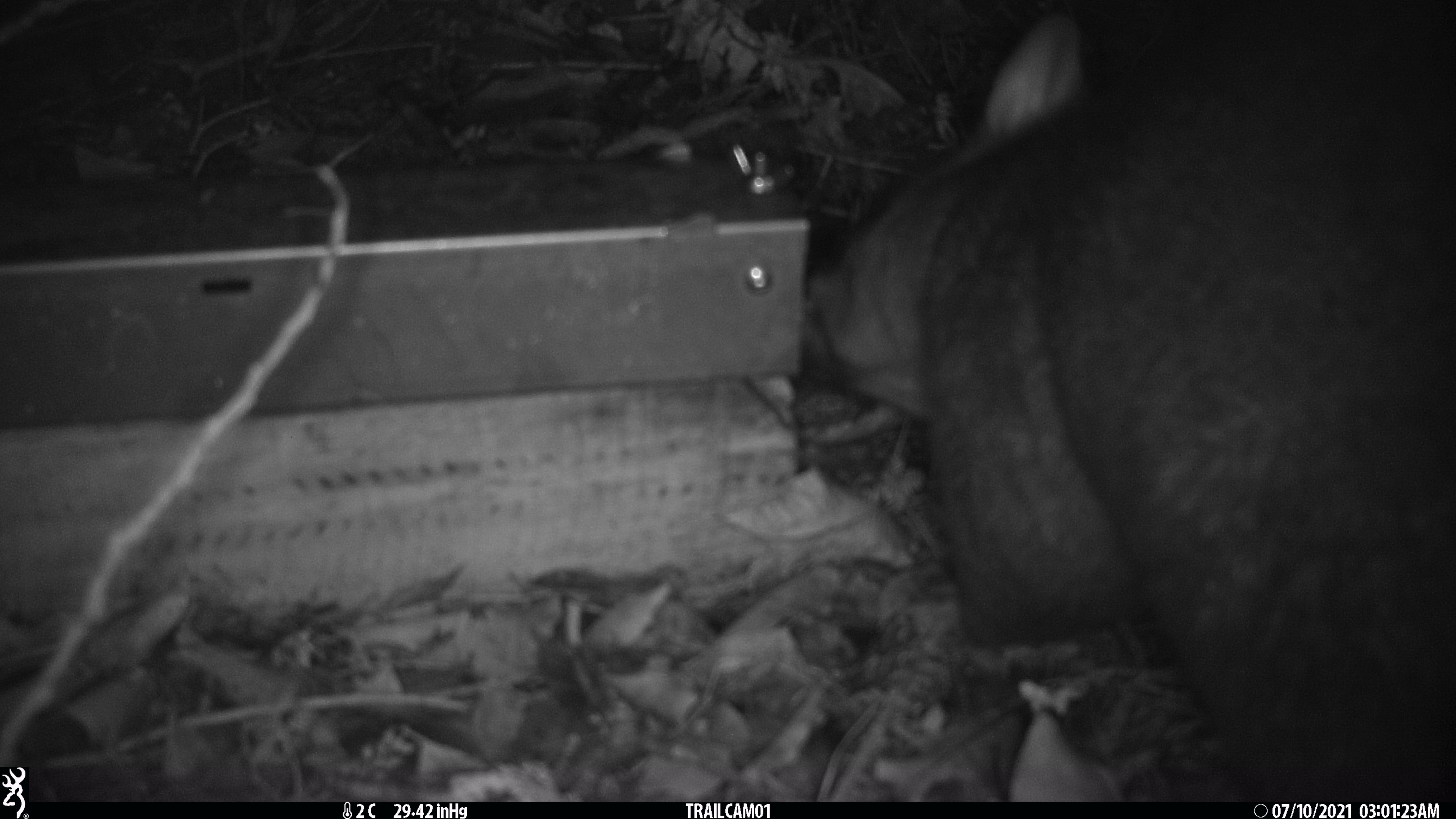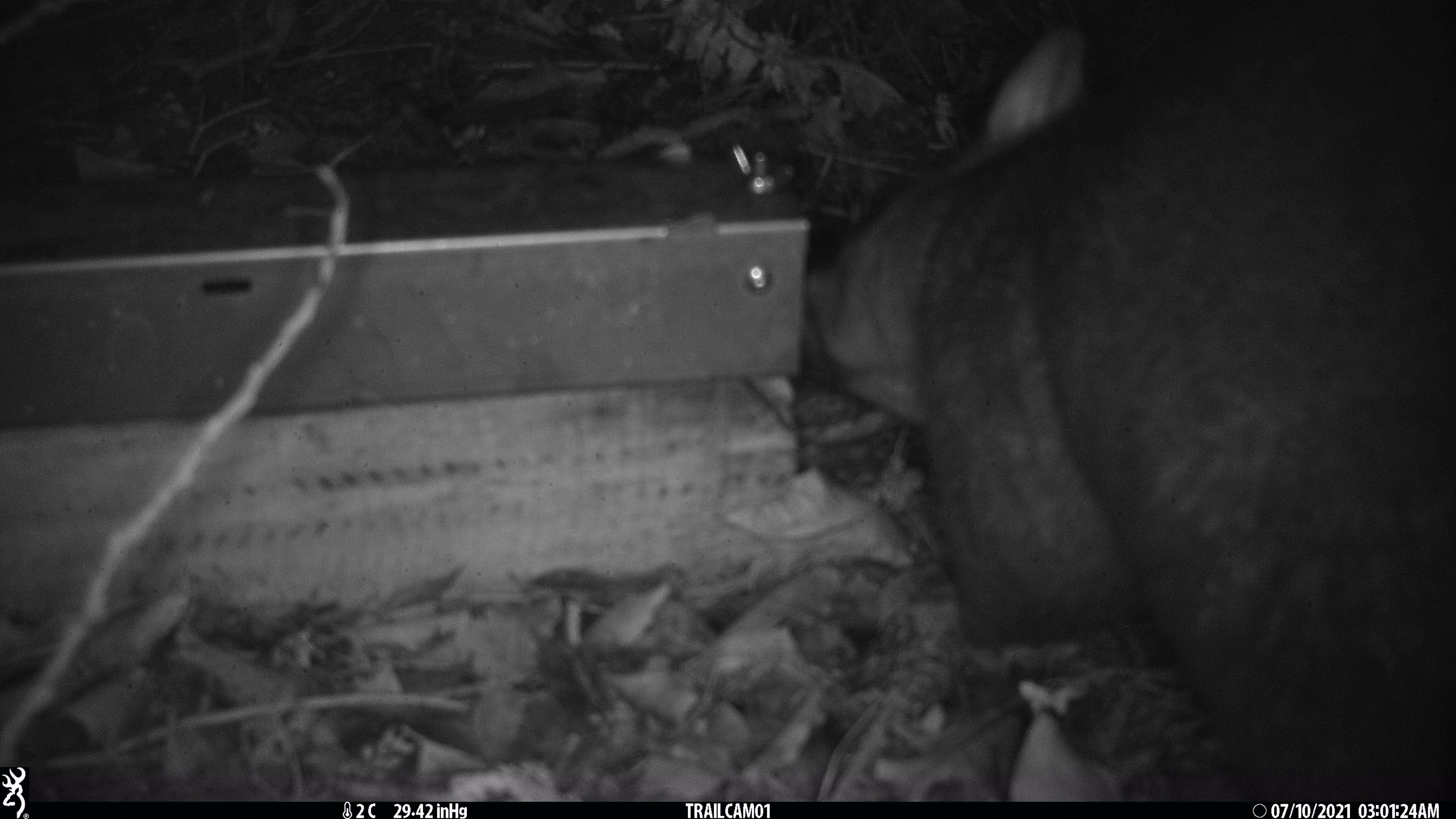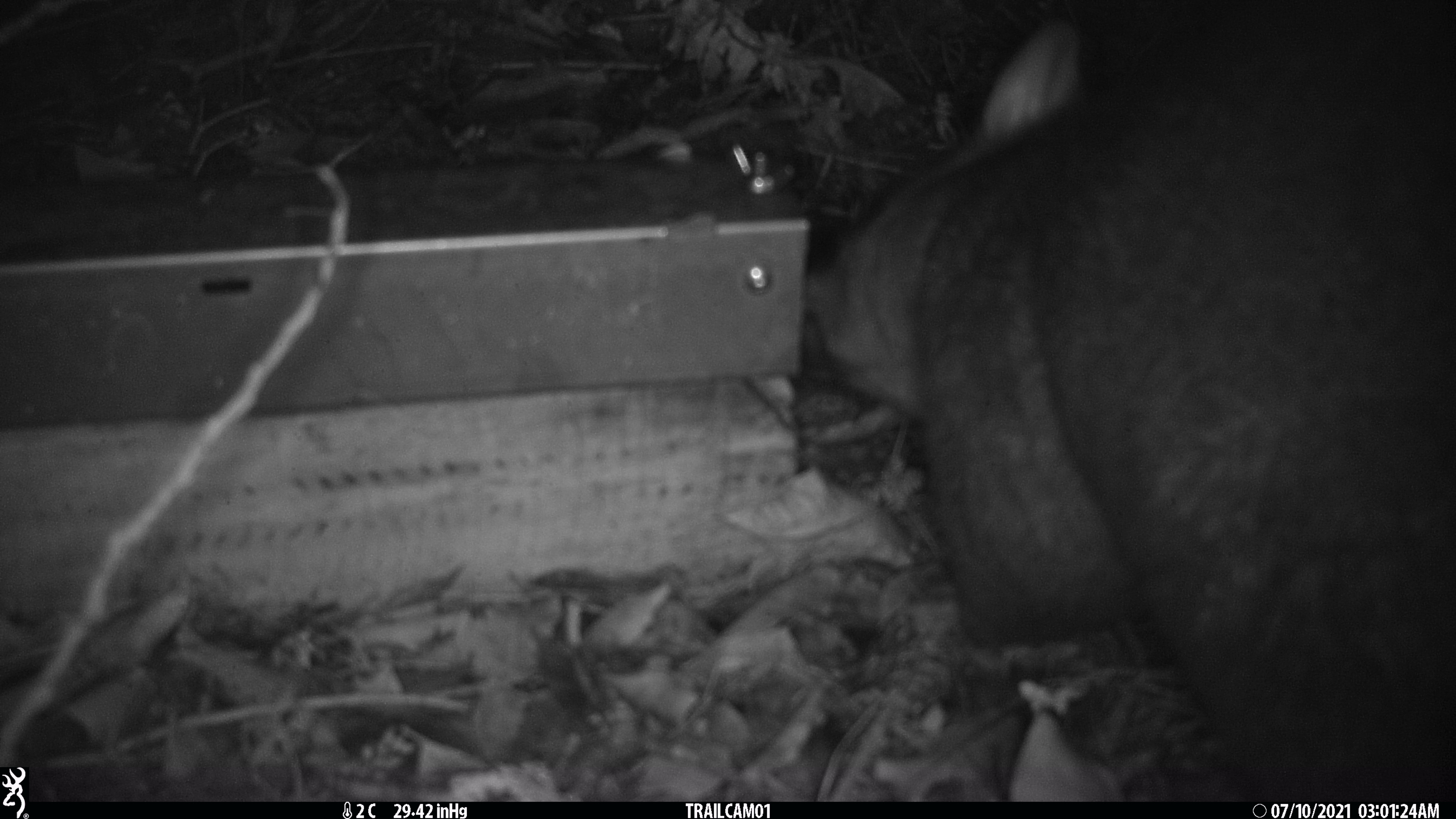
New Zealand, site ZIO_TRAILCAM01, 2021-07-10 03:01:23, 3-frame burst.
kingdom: Animalia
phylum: Chordata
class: Mammalia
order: Diprotodontia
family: Phalangeridae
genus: Trichosurus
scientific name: Trichosurus vulpecula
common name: common brushtail possum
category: possum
Possum (common brushtail possum) (Trichosurus vulpecula).